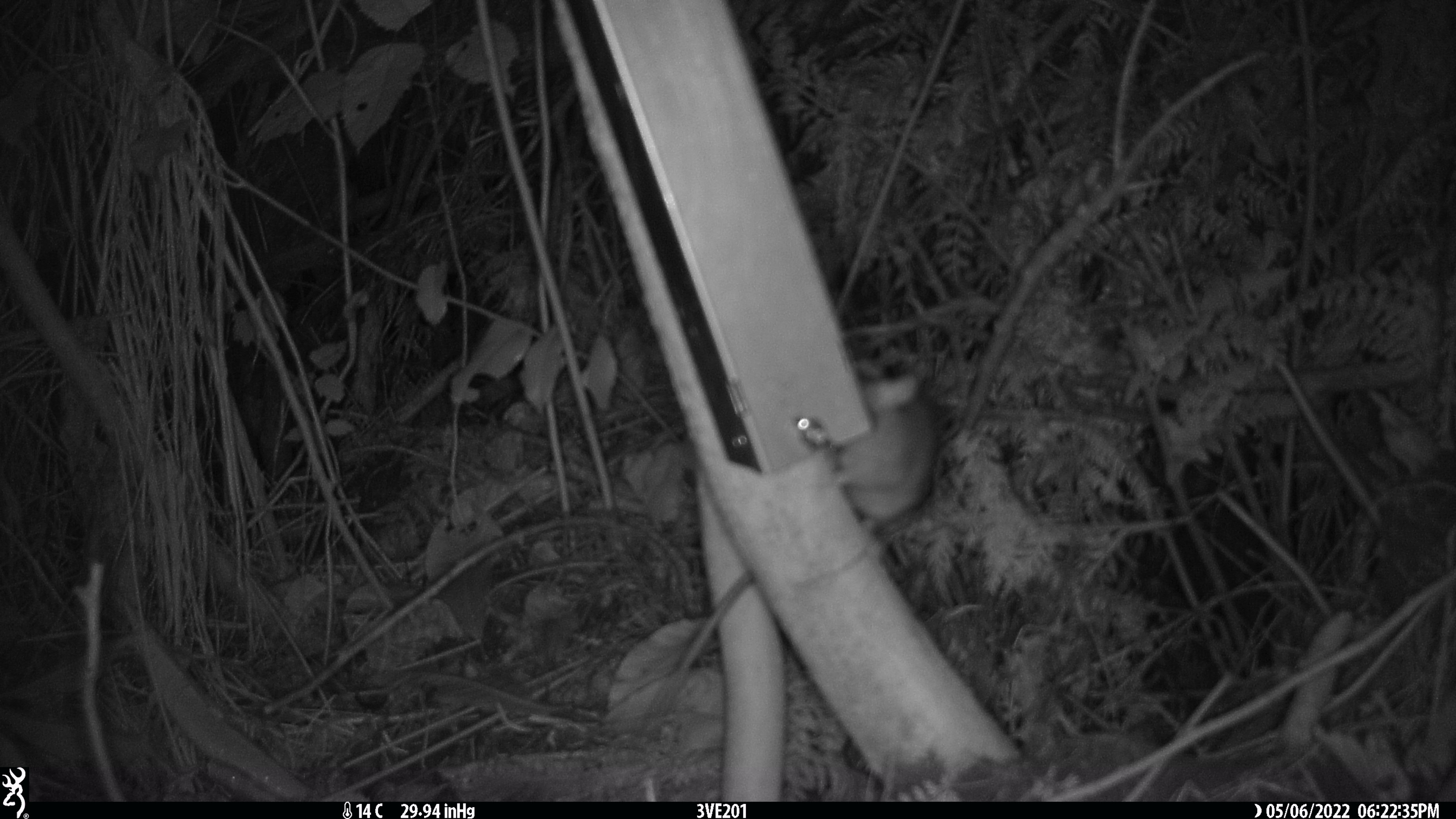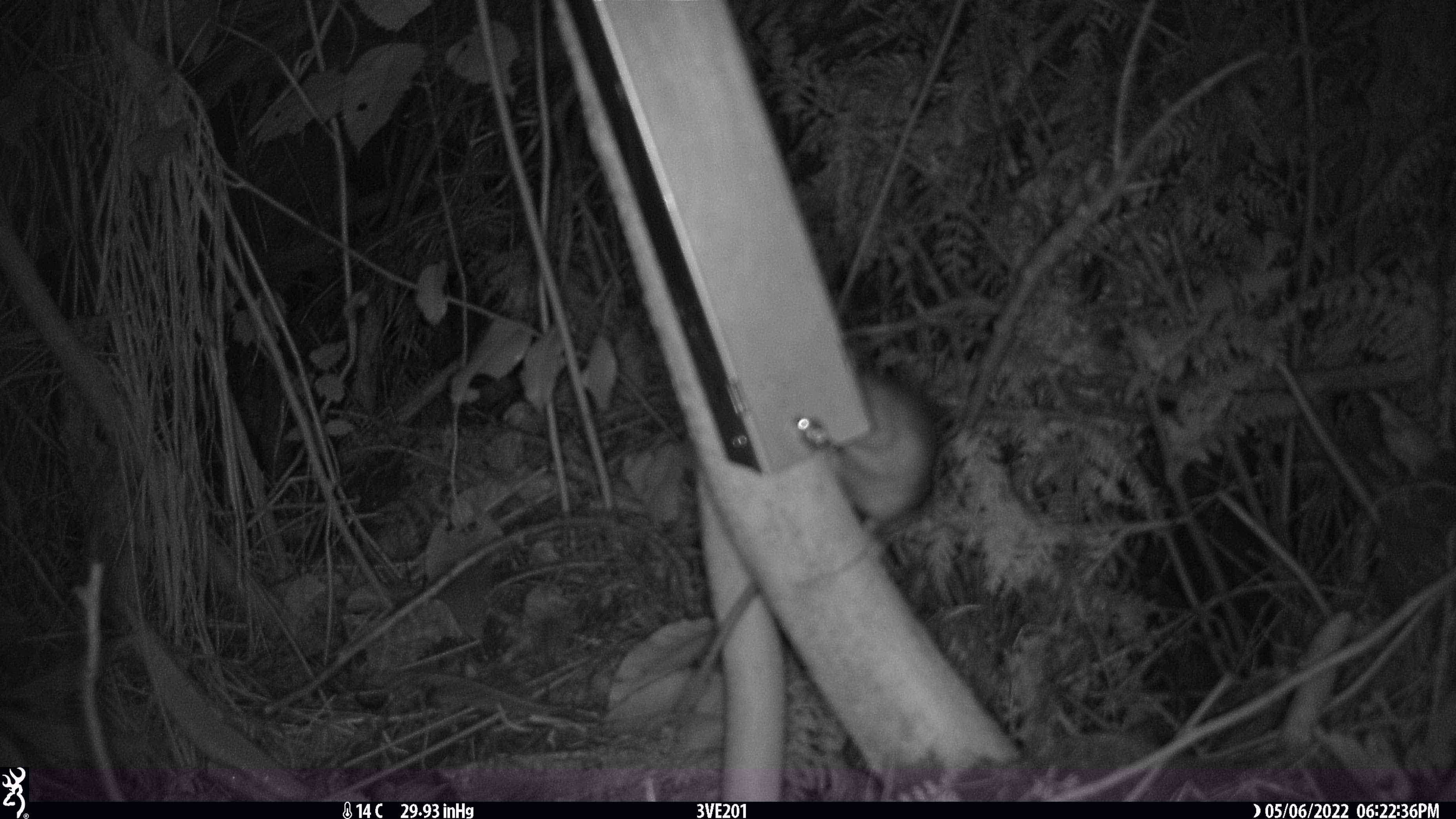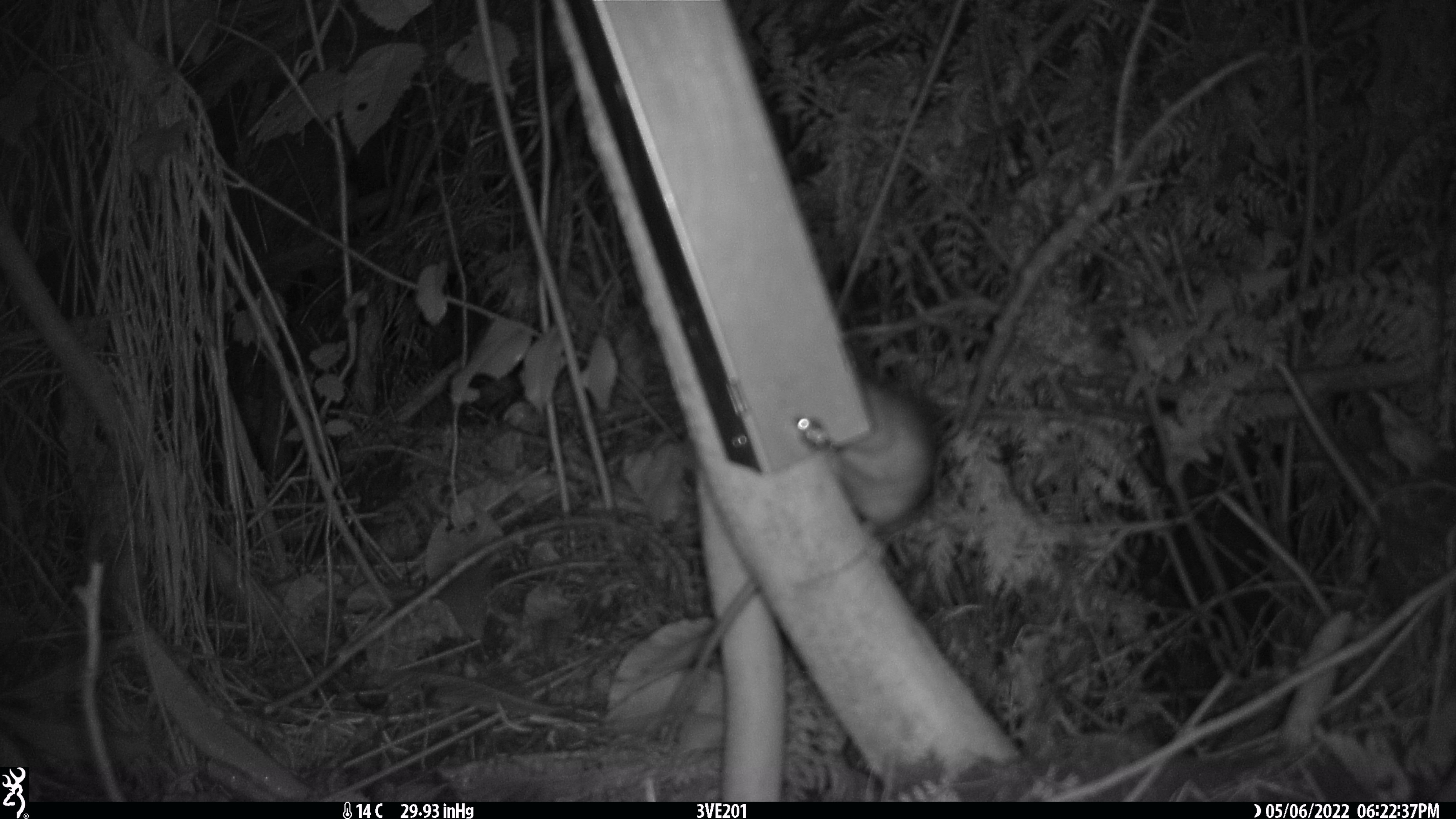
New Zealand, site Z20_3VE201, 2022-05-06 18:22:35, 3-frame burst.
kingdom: Animalia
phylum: Chordata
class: Mammalia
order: Rodentia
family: Muridae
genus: Rattus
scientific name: Rattus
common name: rat